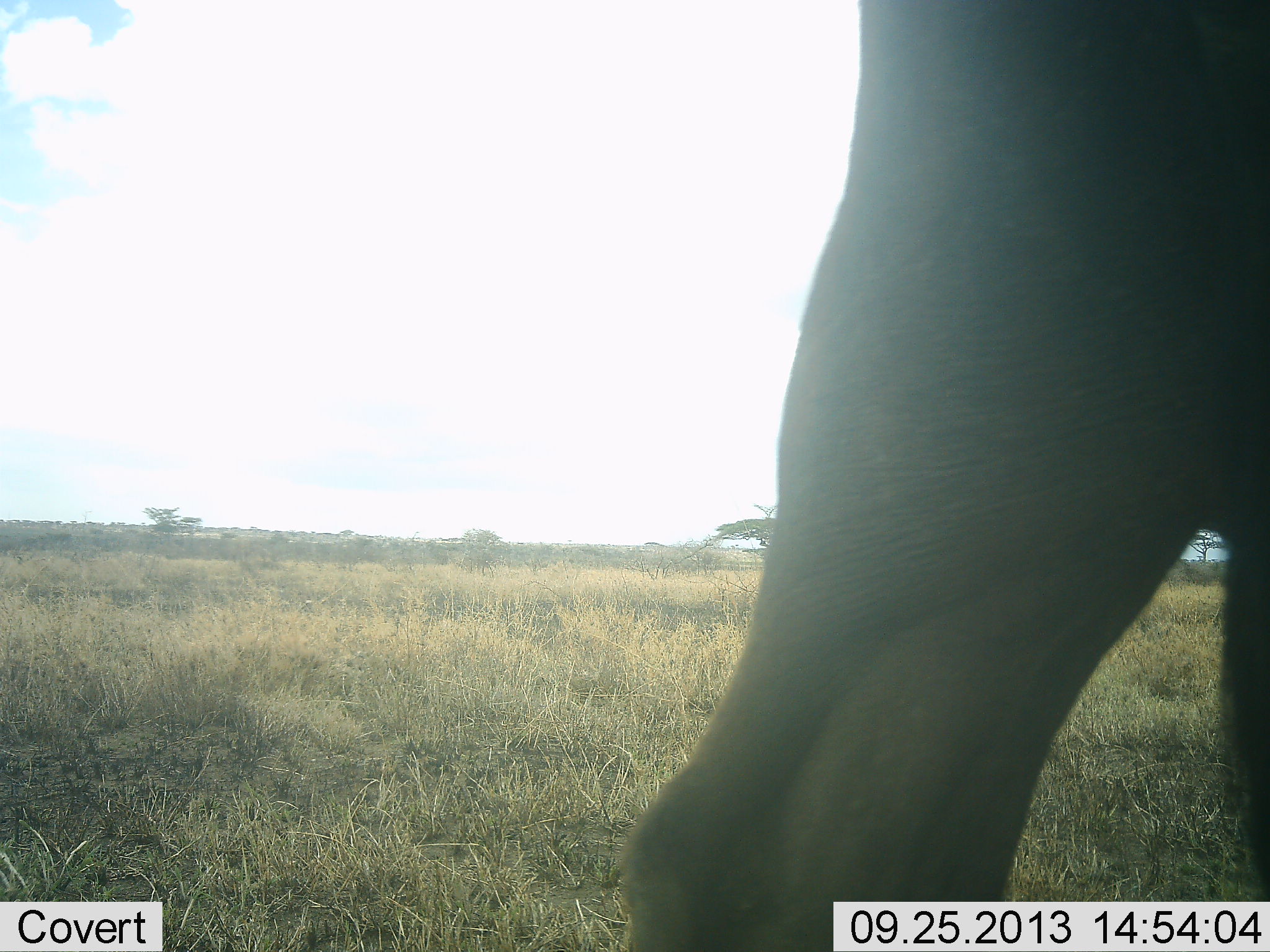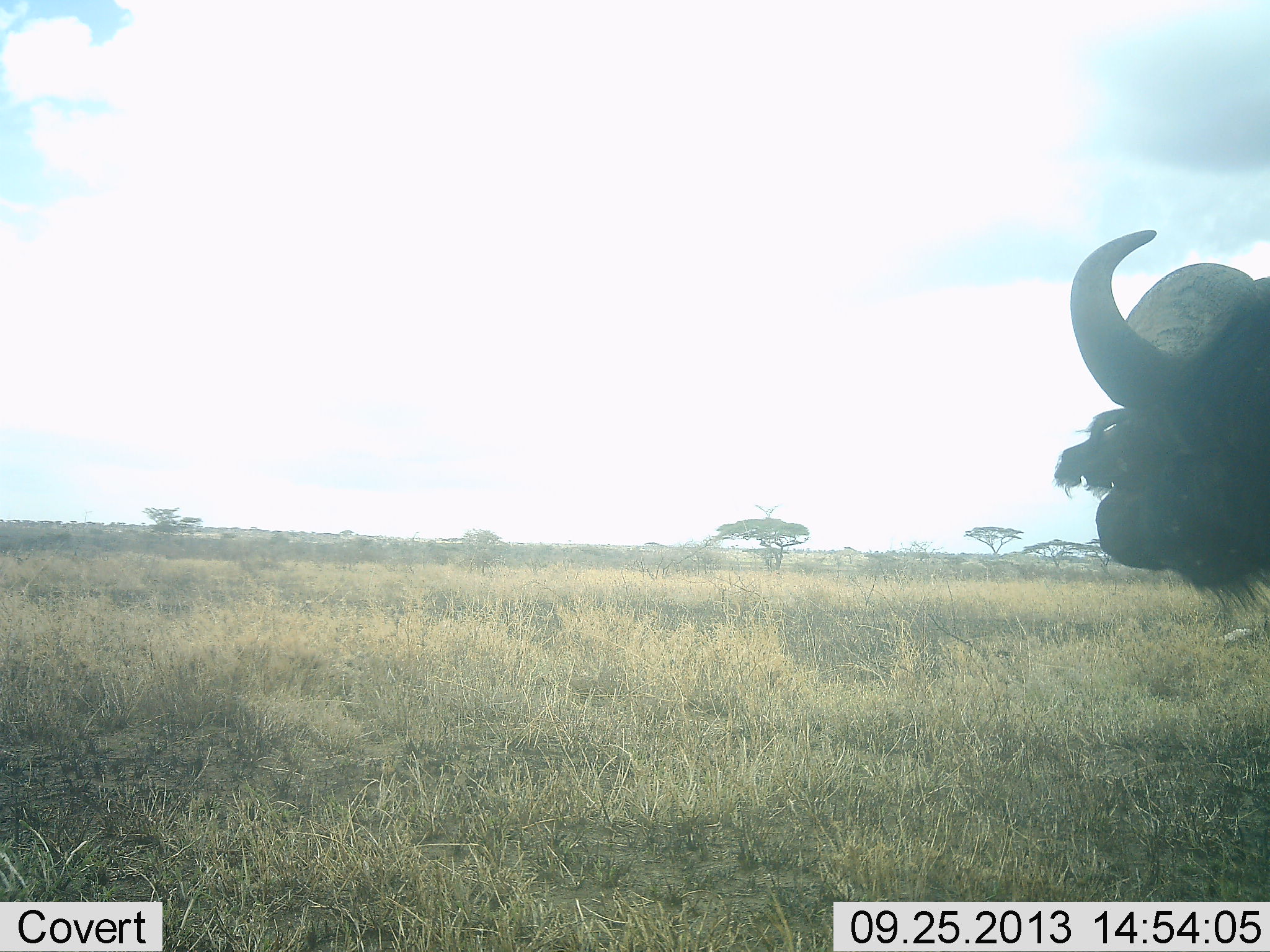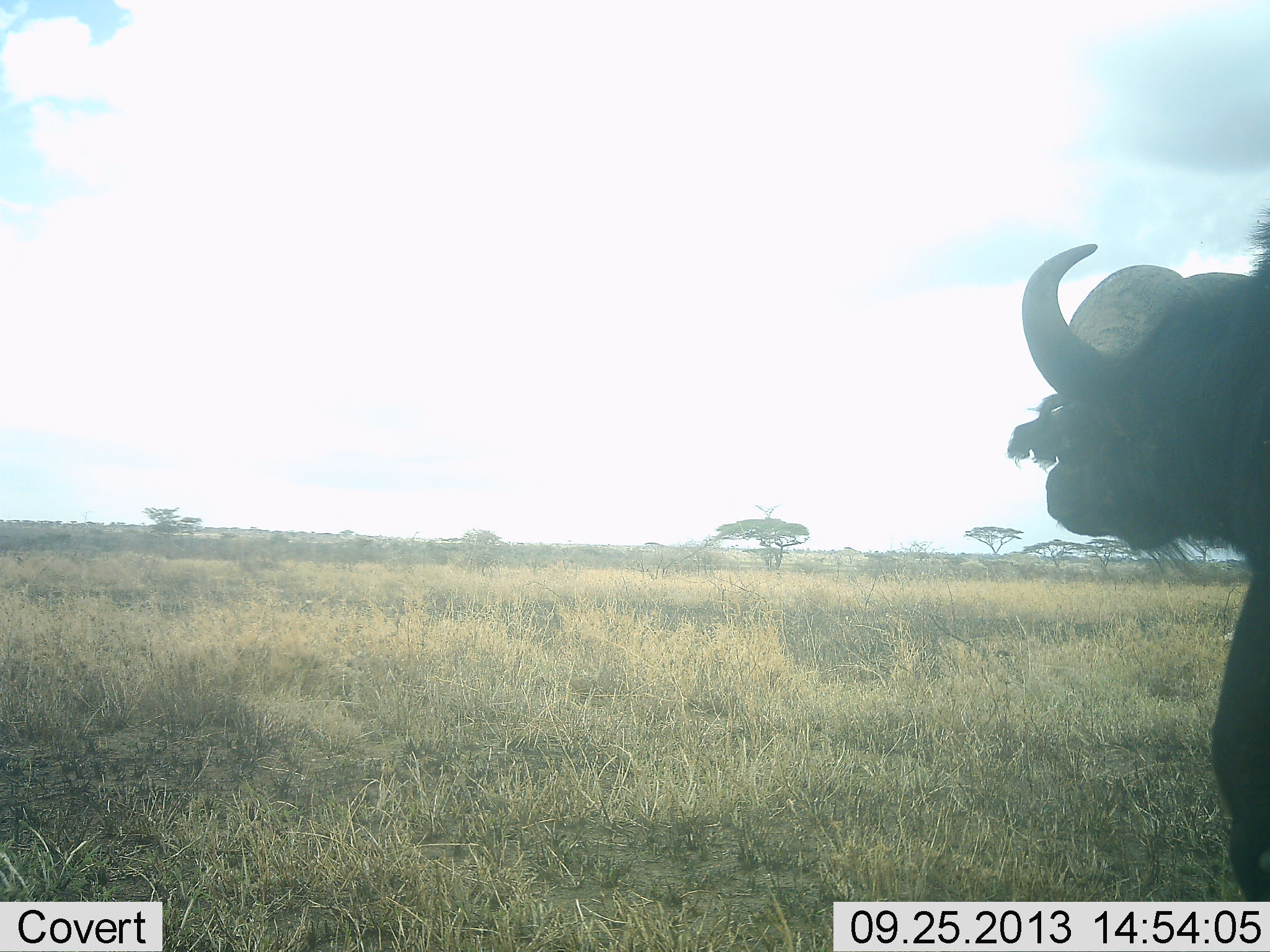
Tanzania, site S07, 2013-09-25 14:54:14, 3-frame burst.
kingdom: Animalia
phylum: Chordata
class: Mammalia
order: Artiodactyla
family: Bovidae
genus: Syncerus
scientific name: Syncerus caffer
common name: cape buffalo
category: buffalo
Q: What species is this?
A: Buffalo (cape buffalo) (Syncerus caffer).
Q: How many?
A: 1.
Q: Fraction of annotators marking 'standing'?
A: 58%.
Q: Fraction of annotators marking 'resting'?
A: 0%.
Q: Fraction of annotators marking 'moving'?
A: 65%.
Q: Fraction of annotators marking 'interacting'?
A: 0%.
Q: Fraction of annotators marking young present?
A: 0%.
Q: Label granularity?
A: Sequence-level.